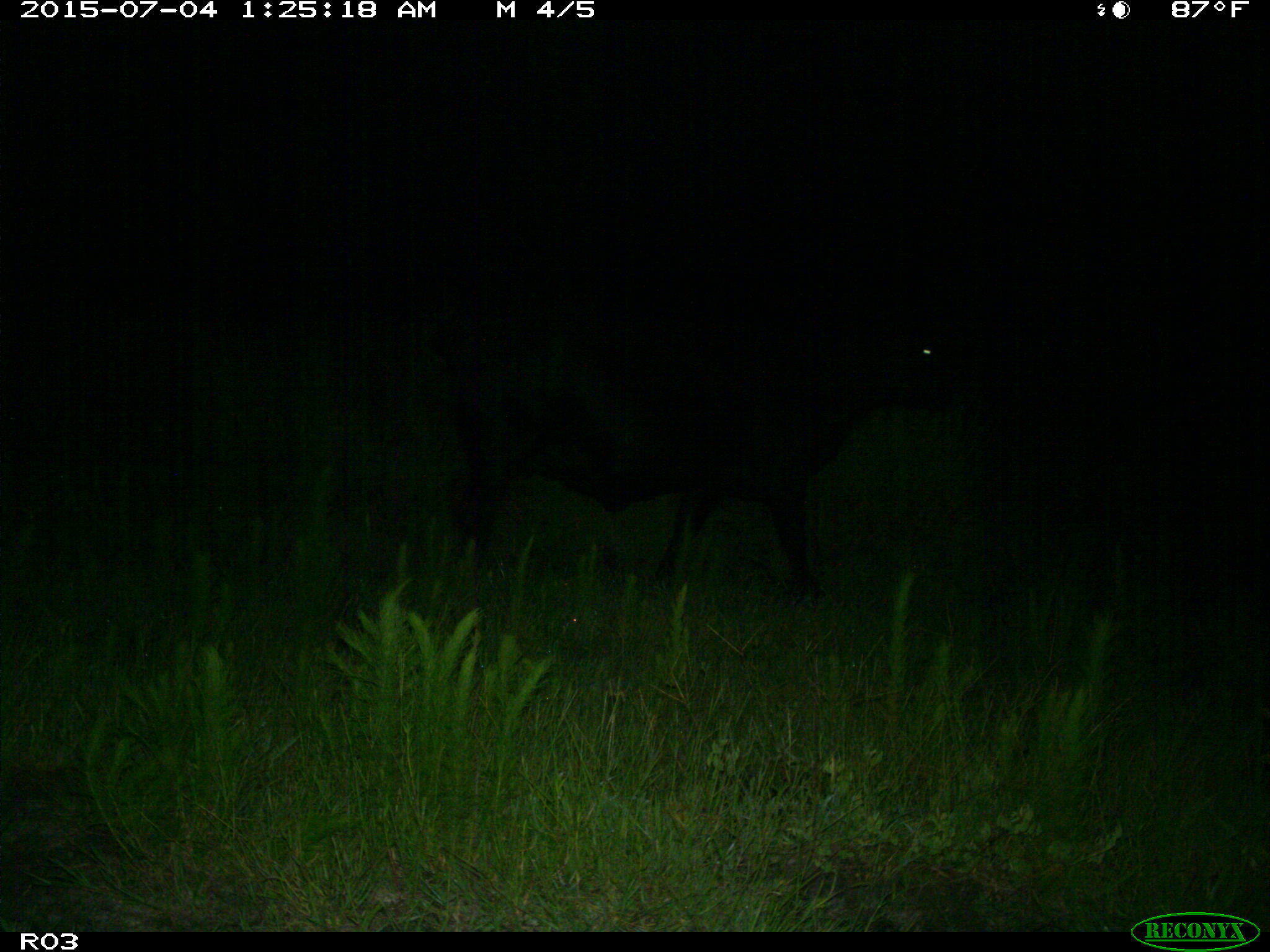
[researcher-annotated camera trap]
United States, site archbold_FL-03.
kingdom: Animalia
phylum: Chordata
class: Mammalia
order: Artiodactyla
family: Bovidae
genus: Bos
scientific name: Bos taurus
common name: domestic cow